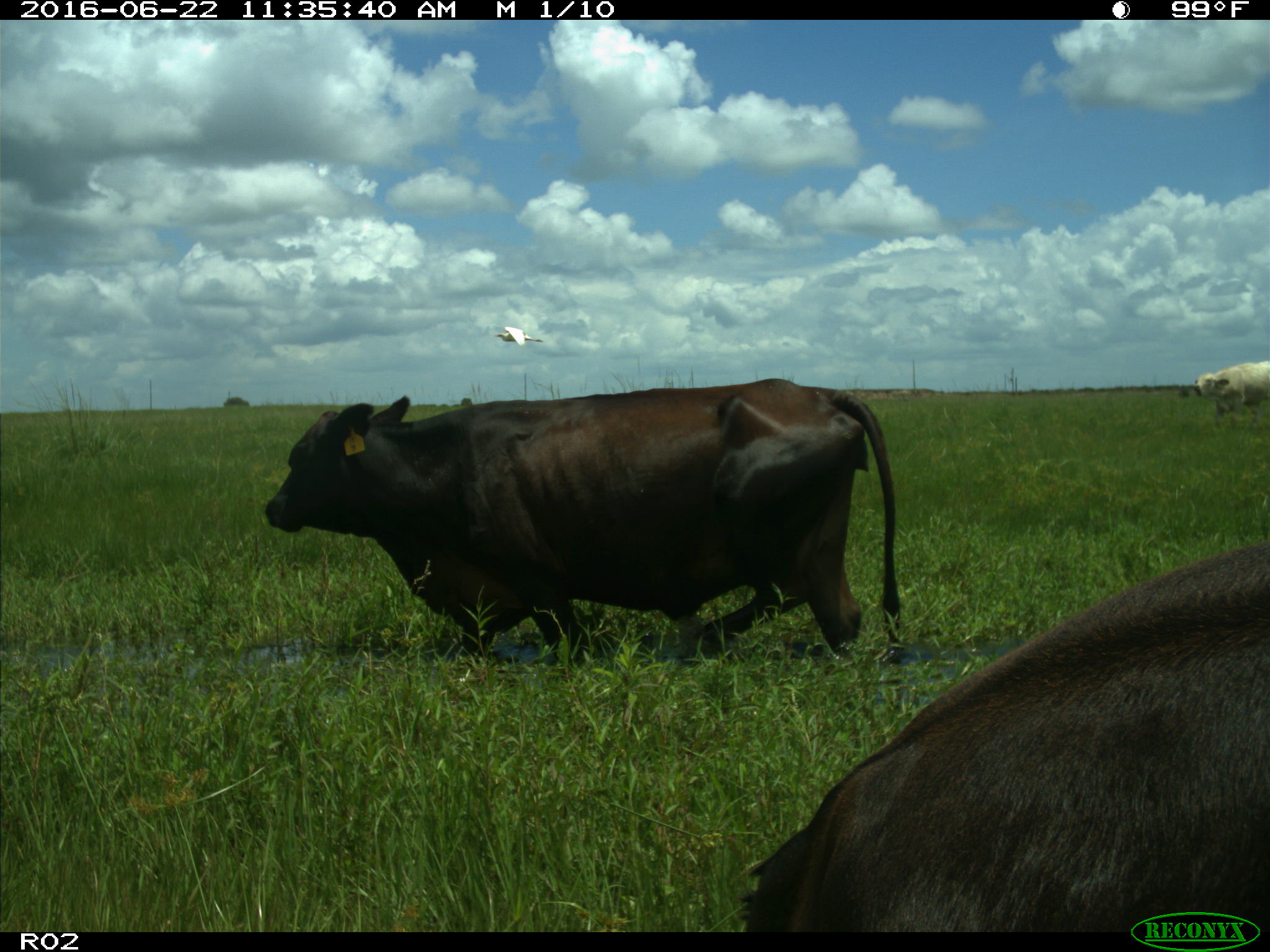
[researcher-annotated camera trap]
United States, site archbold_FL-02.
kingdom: Animalia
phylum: Chordata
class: Mammalia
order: Artiodactyla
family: Bovidae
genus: Bos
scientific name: Bos taurus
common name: domestic cow